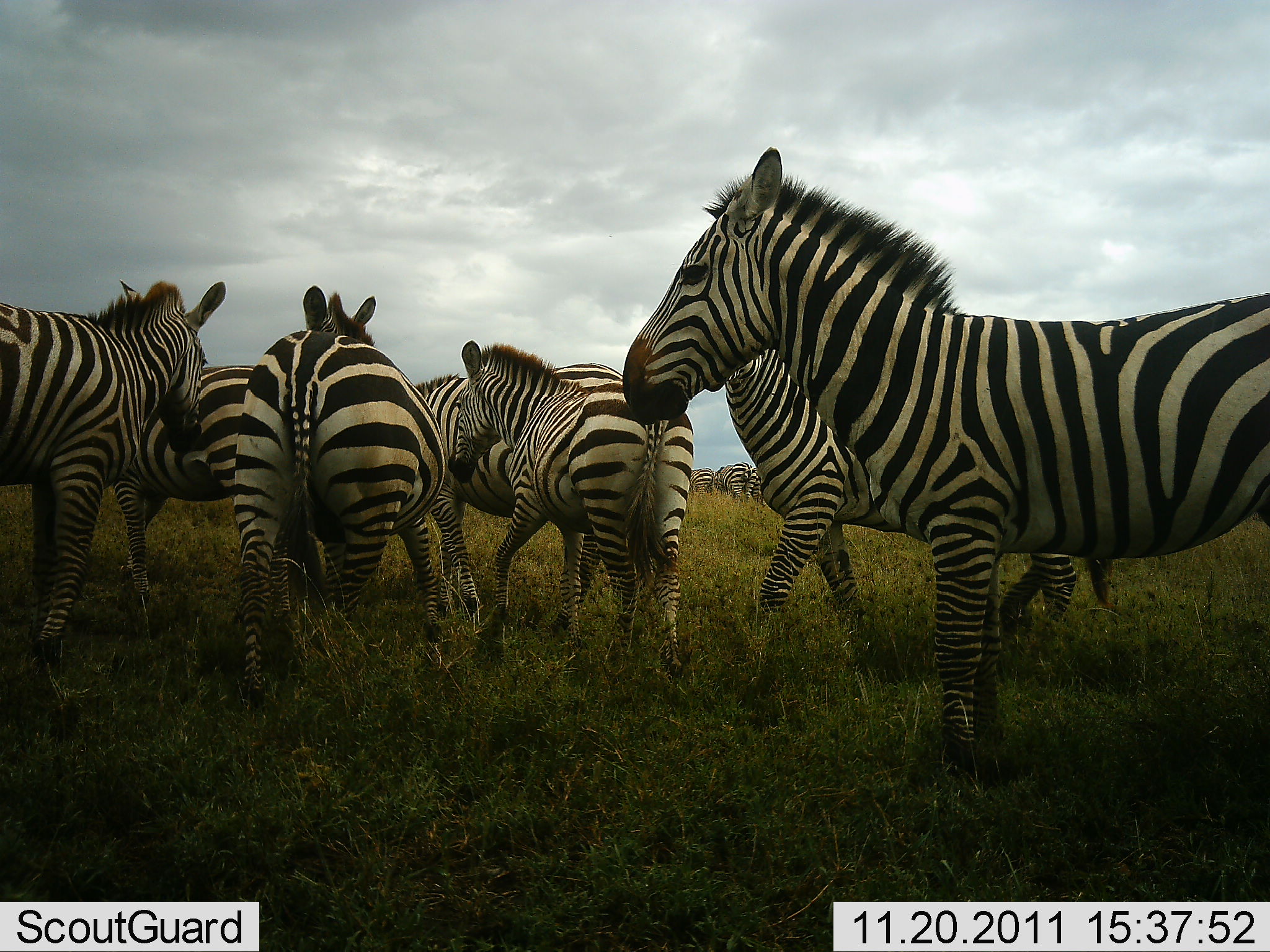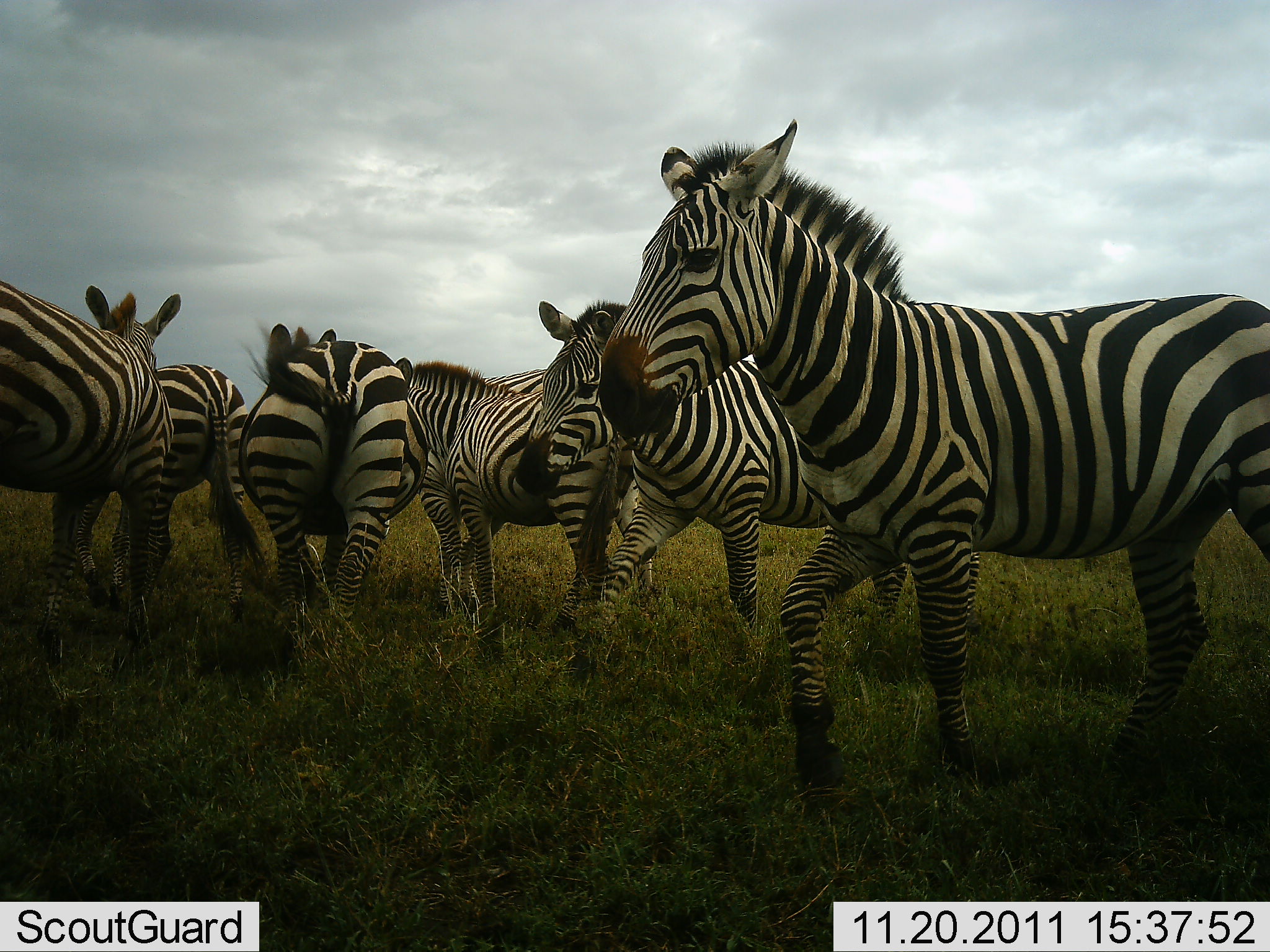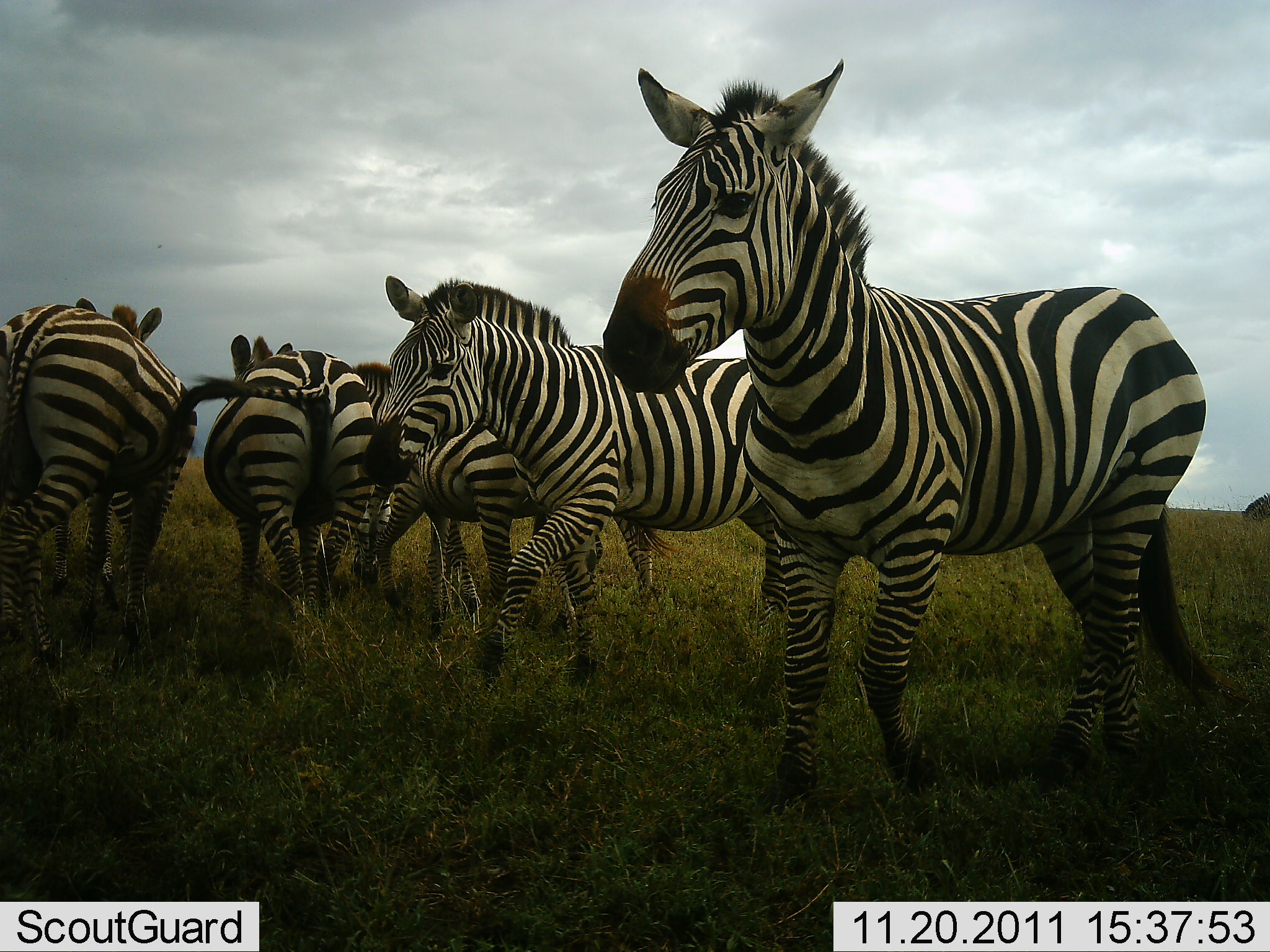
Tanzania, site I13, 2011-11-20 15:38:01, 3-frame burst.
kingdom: Animalia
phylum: Chordata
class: Mammalia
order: Perissodactyla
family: Equidae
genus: Equus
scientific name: Equus quagga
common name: plains zebra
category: zebra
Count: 7.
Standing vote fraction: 47%.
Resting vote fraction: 7%.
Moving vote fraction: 67%.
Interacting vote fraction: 33%.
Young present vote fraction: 0%.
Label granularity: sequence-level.